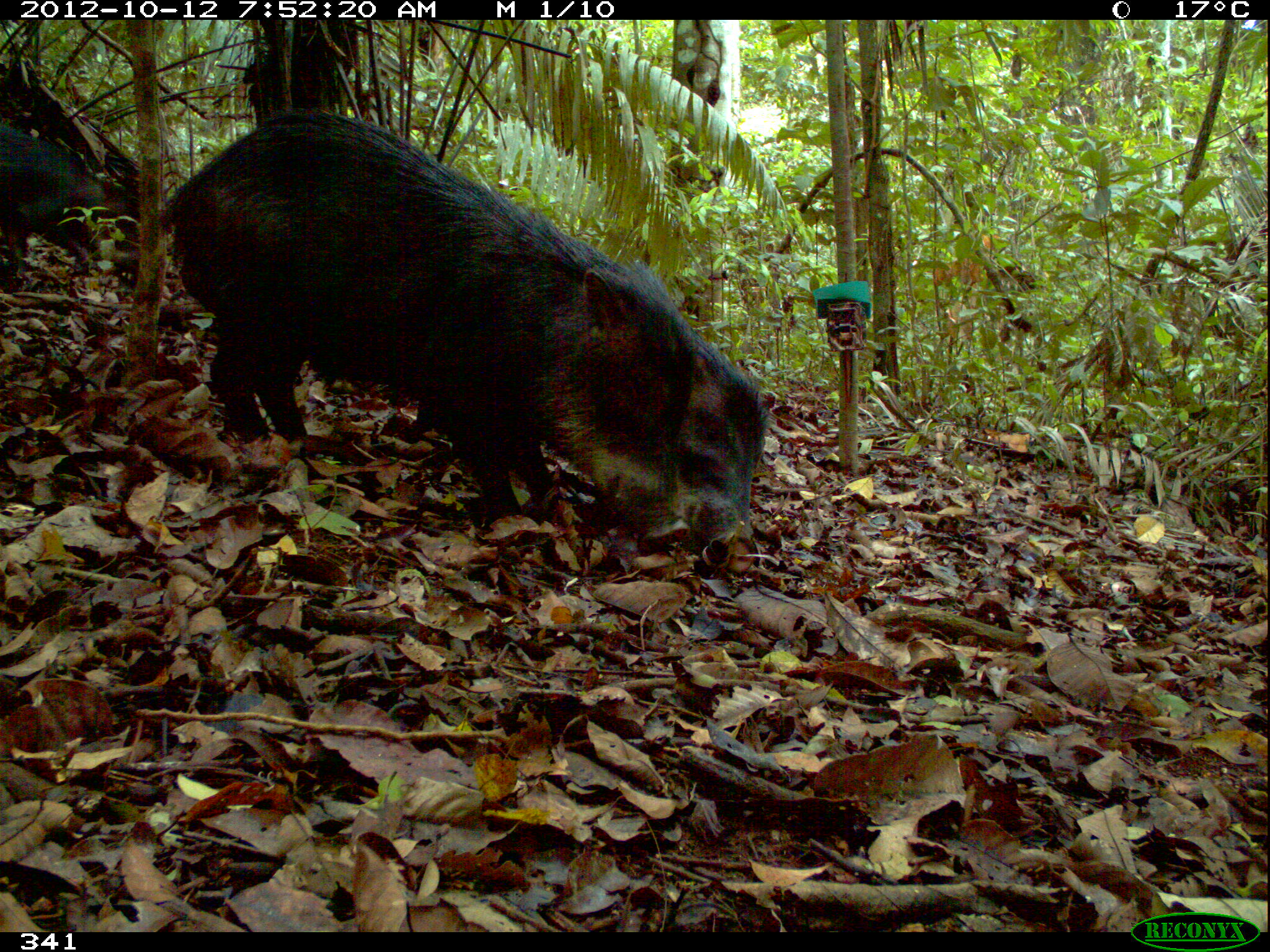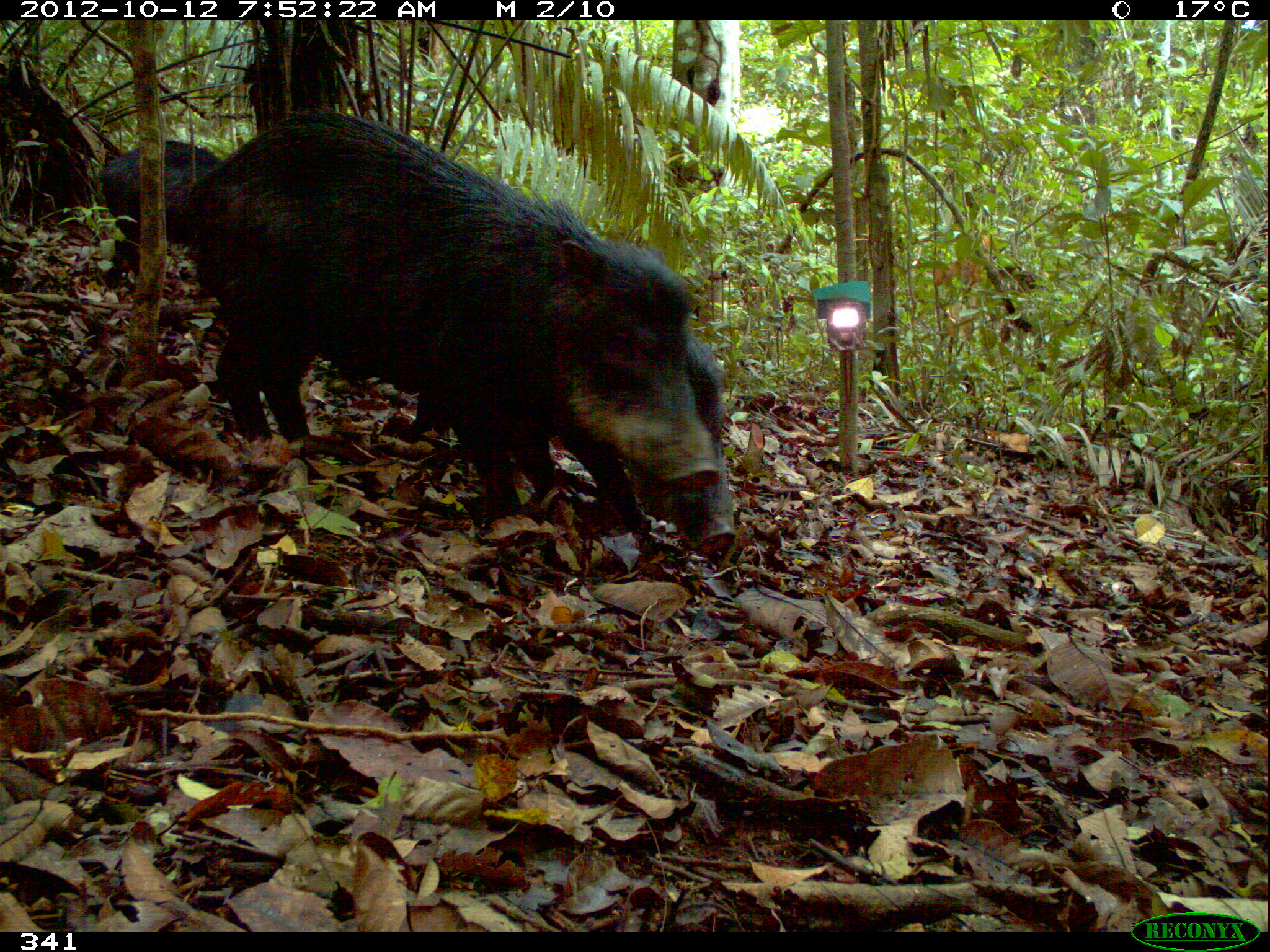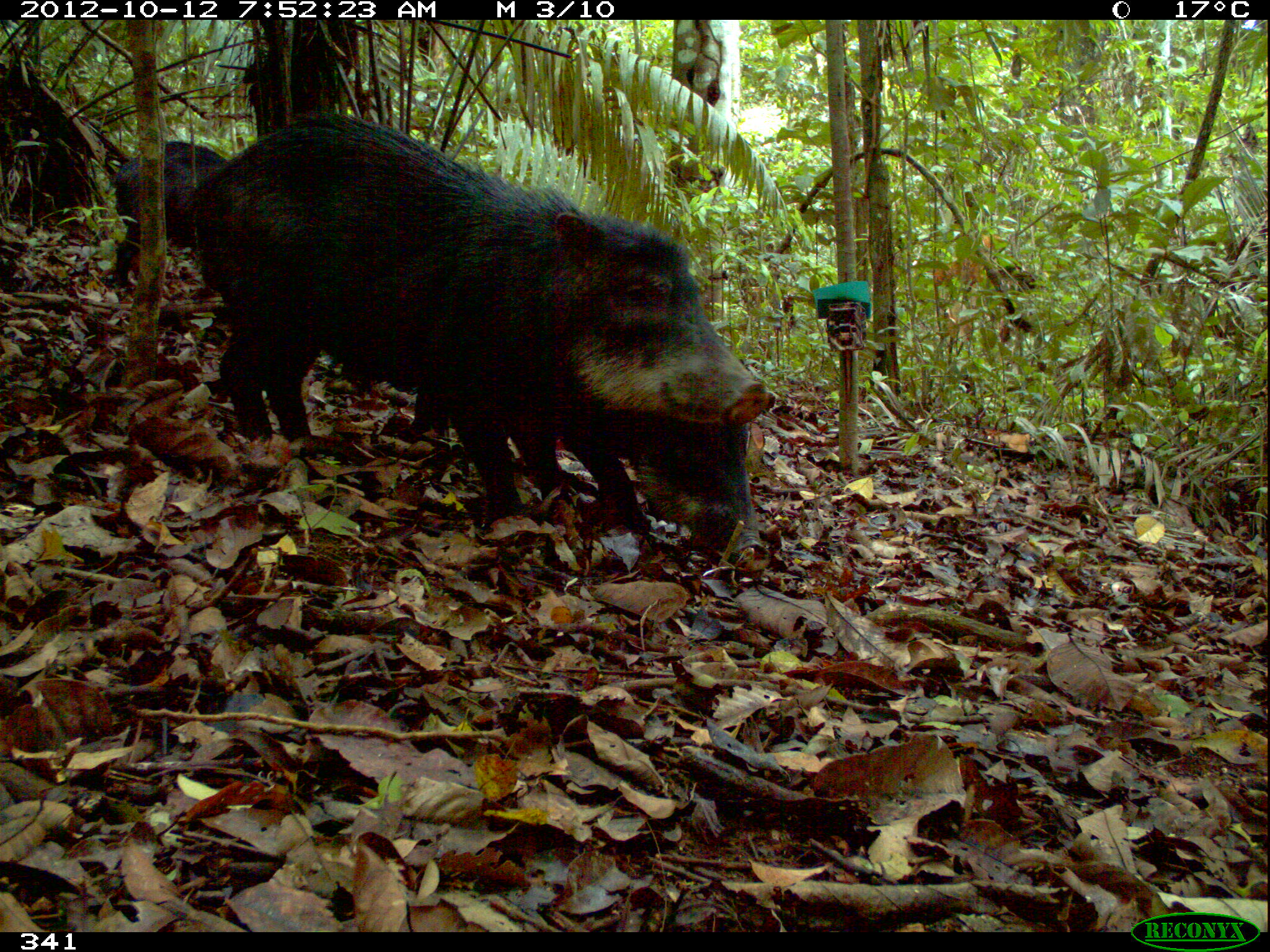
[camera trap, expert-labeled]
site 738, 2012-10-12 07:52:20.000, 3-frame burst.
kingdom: Animalia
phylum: Chordata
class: Mammalia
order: Artiodactyla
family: Tayassuidae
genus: Tayassu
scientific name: Tayassu pecari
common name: white-lipped peccary